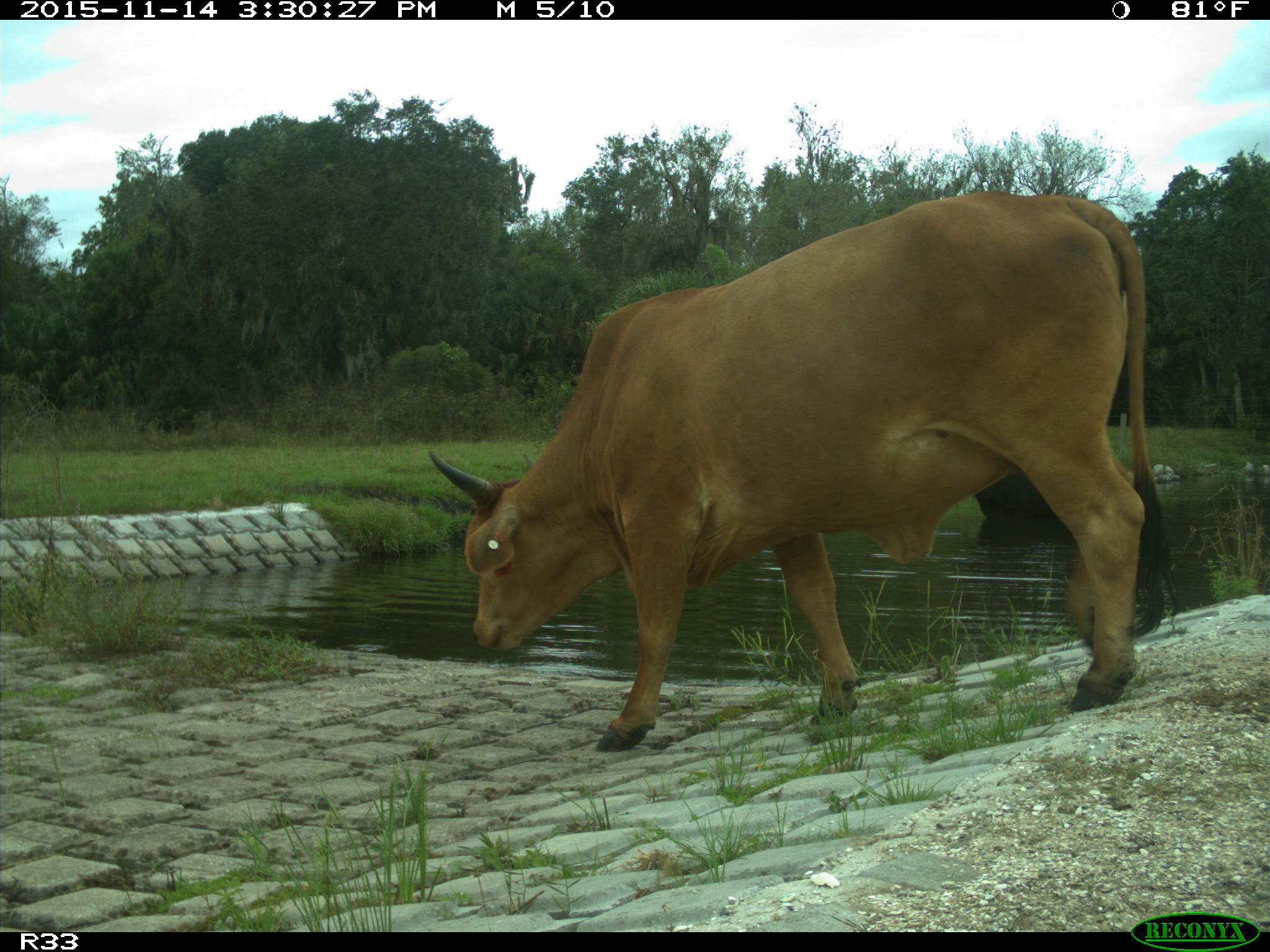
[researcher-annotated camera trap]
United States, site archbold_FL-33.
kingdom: Animalia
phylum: Chordata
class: Mammalia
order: Artiodactyla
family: Bovidae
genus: Bos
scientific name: Bos taurus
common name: domestic cow